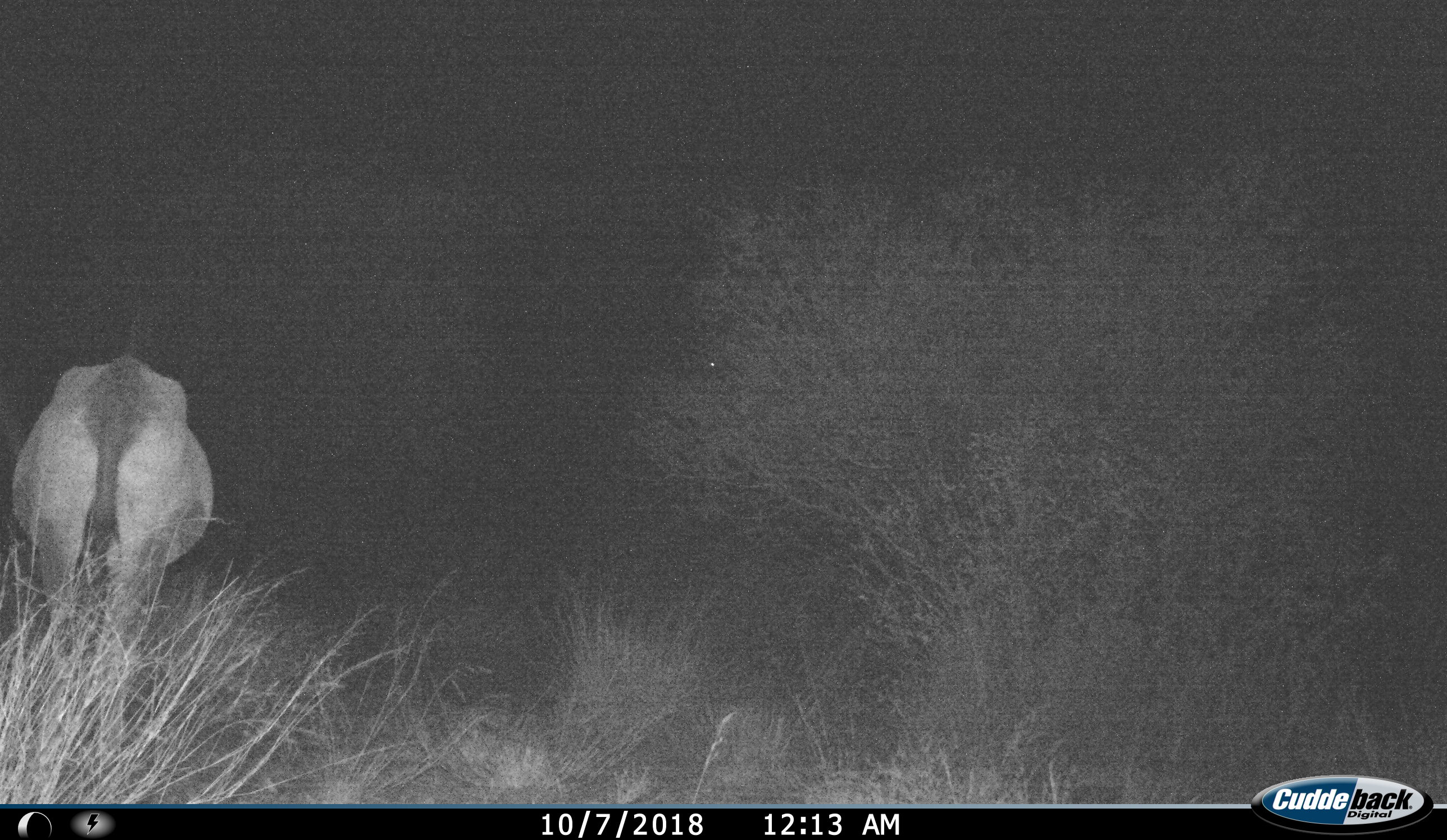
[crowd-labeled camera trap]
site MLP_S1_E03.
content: unidentified animal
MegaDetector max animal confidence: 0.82